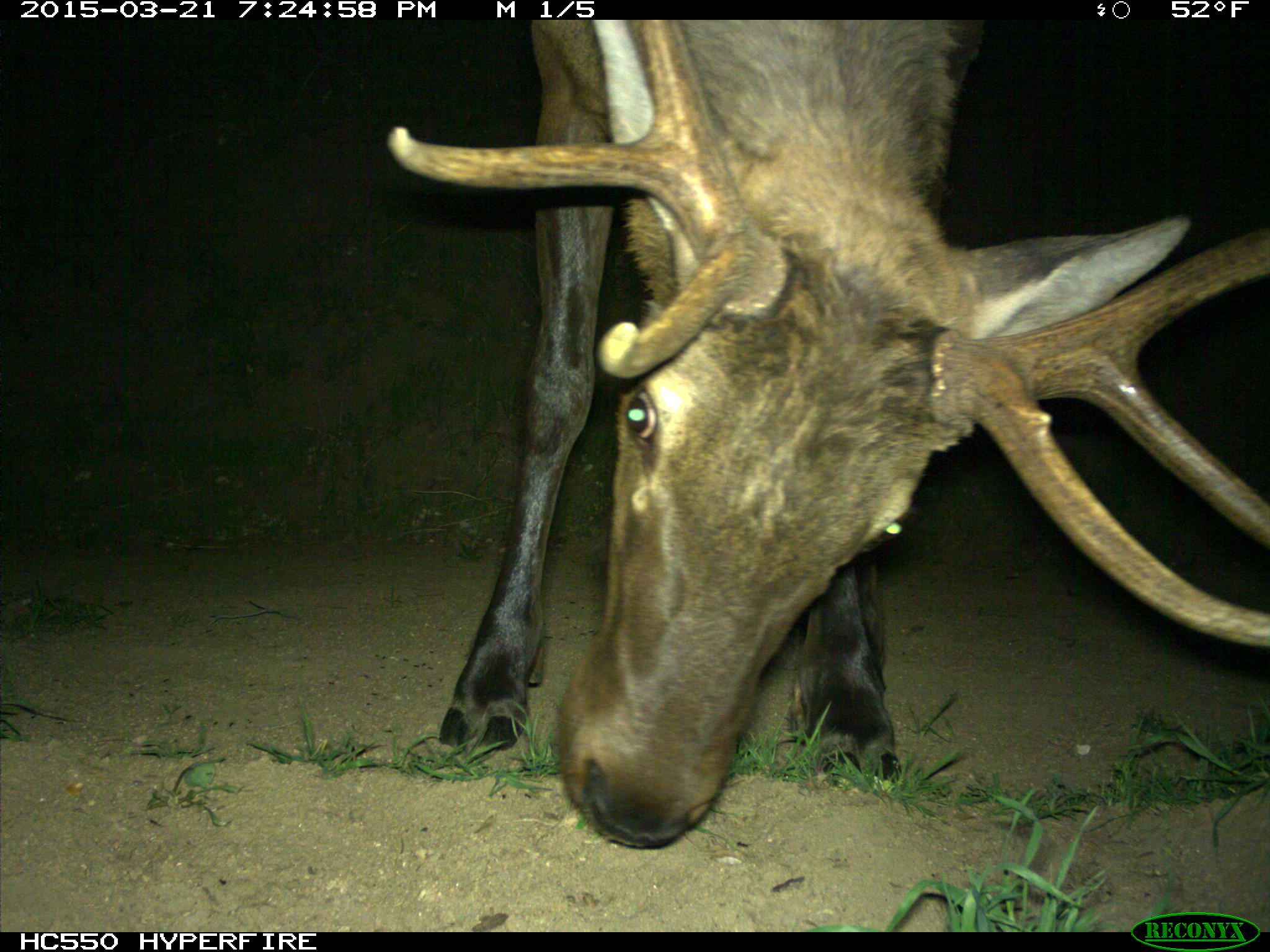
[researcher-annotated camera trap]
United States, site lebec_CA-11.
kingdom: Animalia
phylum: Chordata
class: Mammalia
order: Artiodactyla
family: Cervidae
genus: Cervus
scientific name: Cervus canadensis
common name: elk